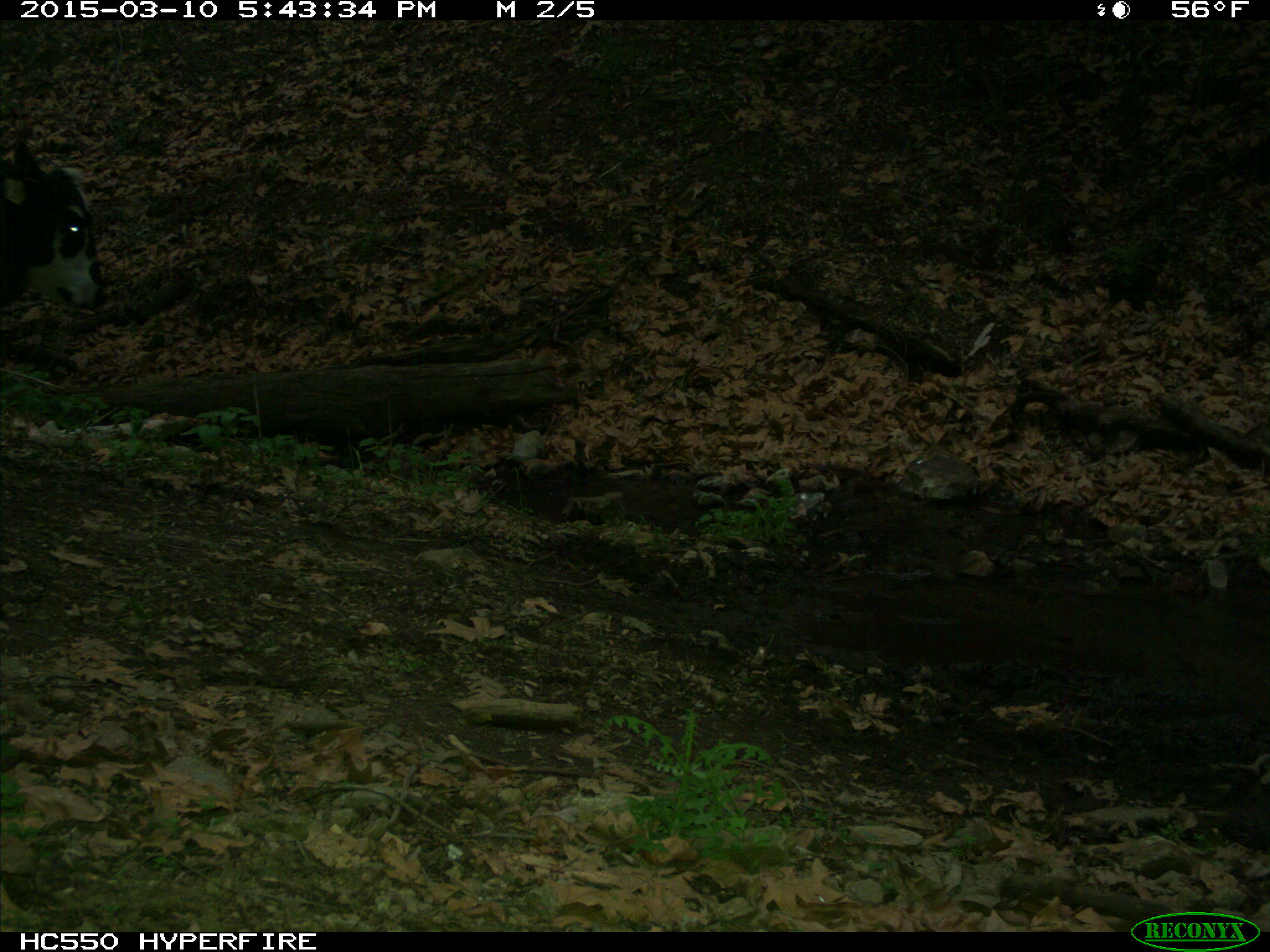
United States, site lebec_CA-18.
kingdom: Animalia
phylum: Chordata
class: Mammalia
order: Artiodactyla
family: Bovidae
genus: Bos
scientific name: Bos taurus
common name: domestic cow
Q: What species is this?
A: Bos taurus (domestic cow).